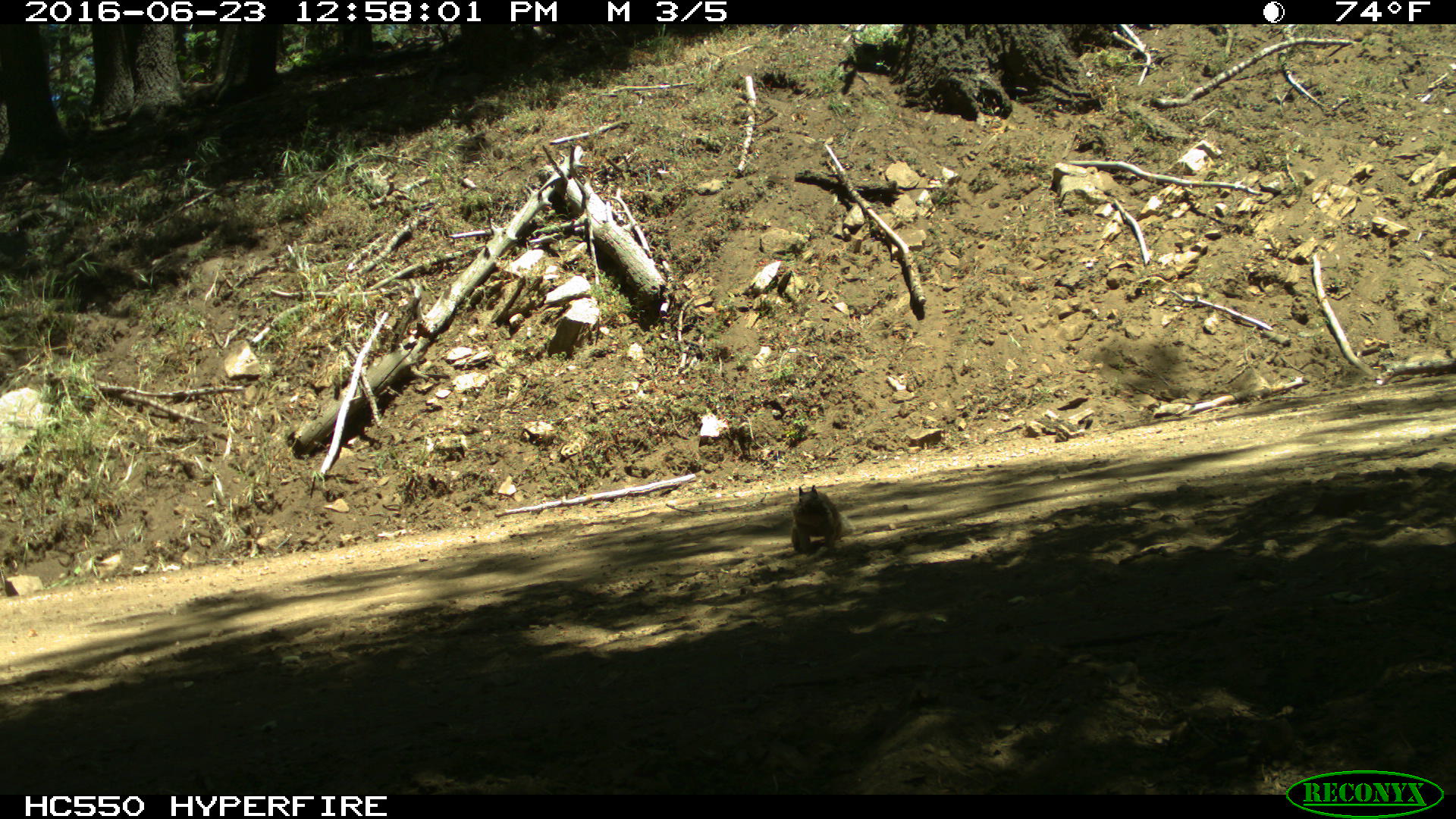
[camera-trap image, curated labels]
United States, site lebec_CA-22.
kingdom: Animalia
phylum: Chordata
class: Mammalia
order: Rodentia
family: Sciuridae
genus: Otospermophilus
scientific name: Otospermophilus beecheyi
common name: california ground squirrel